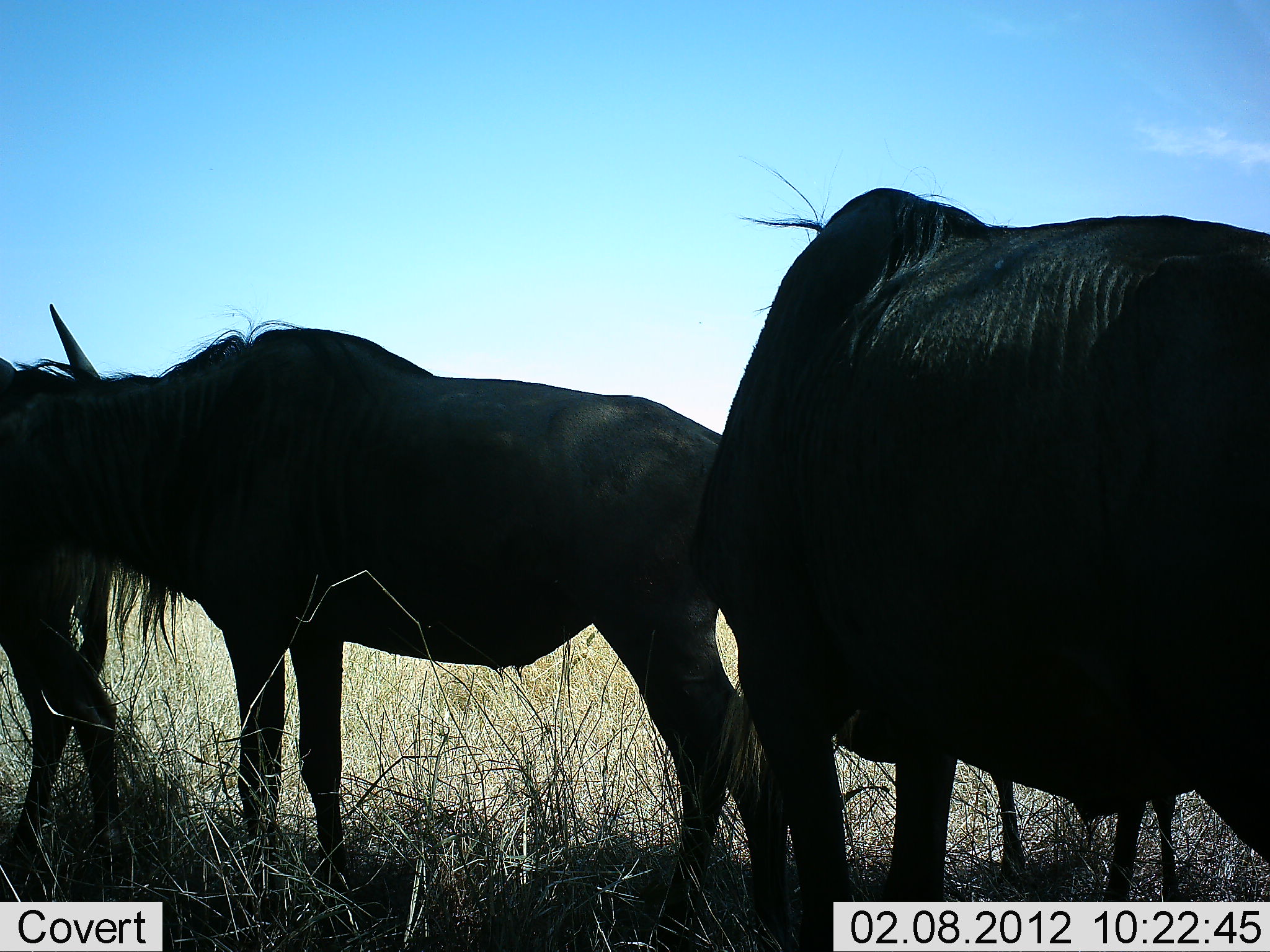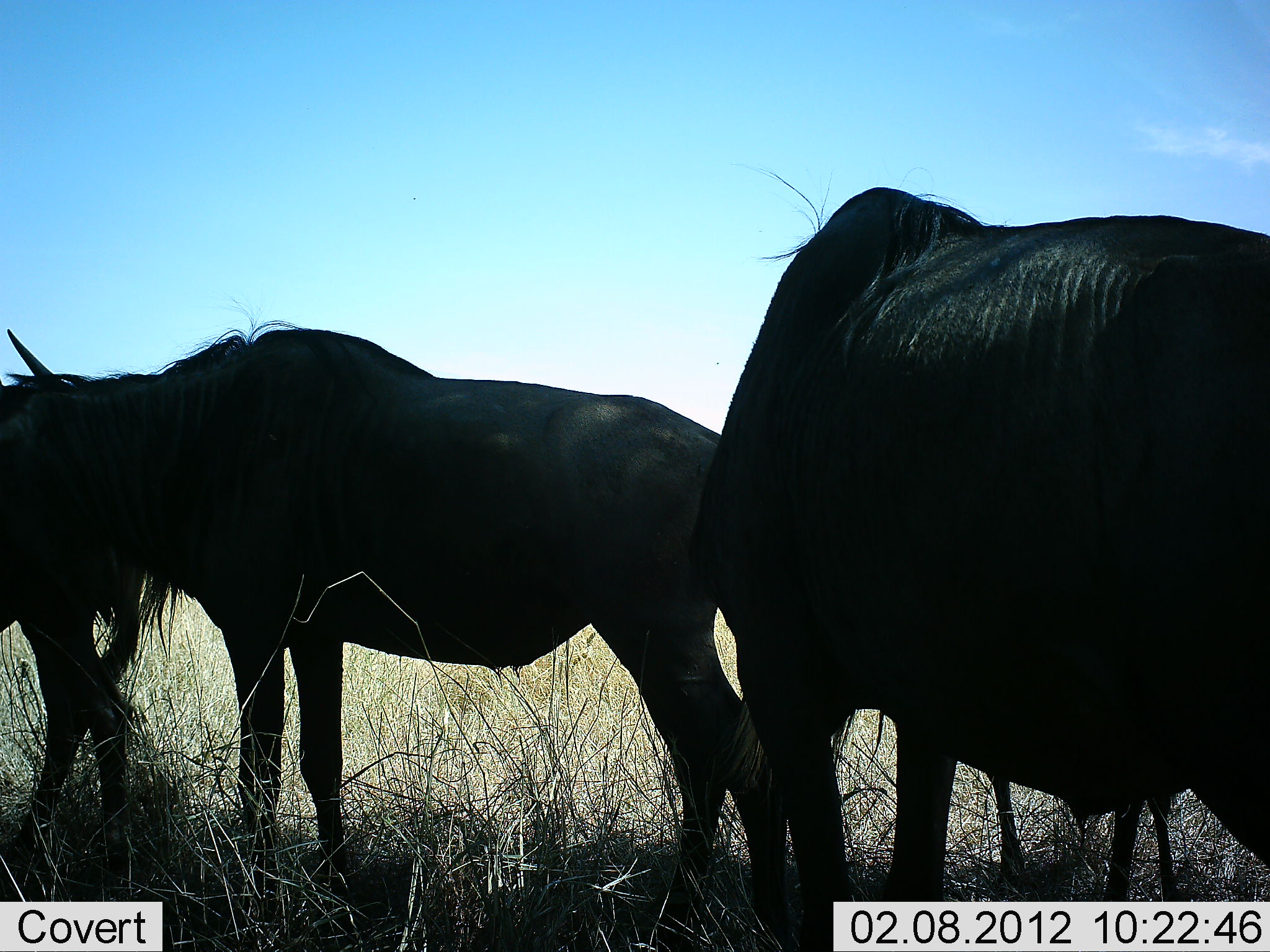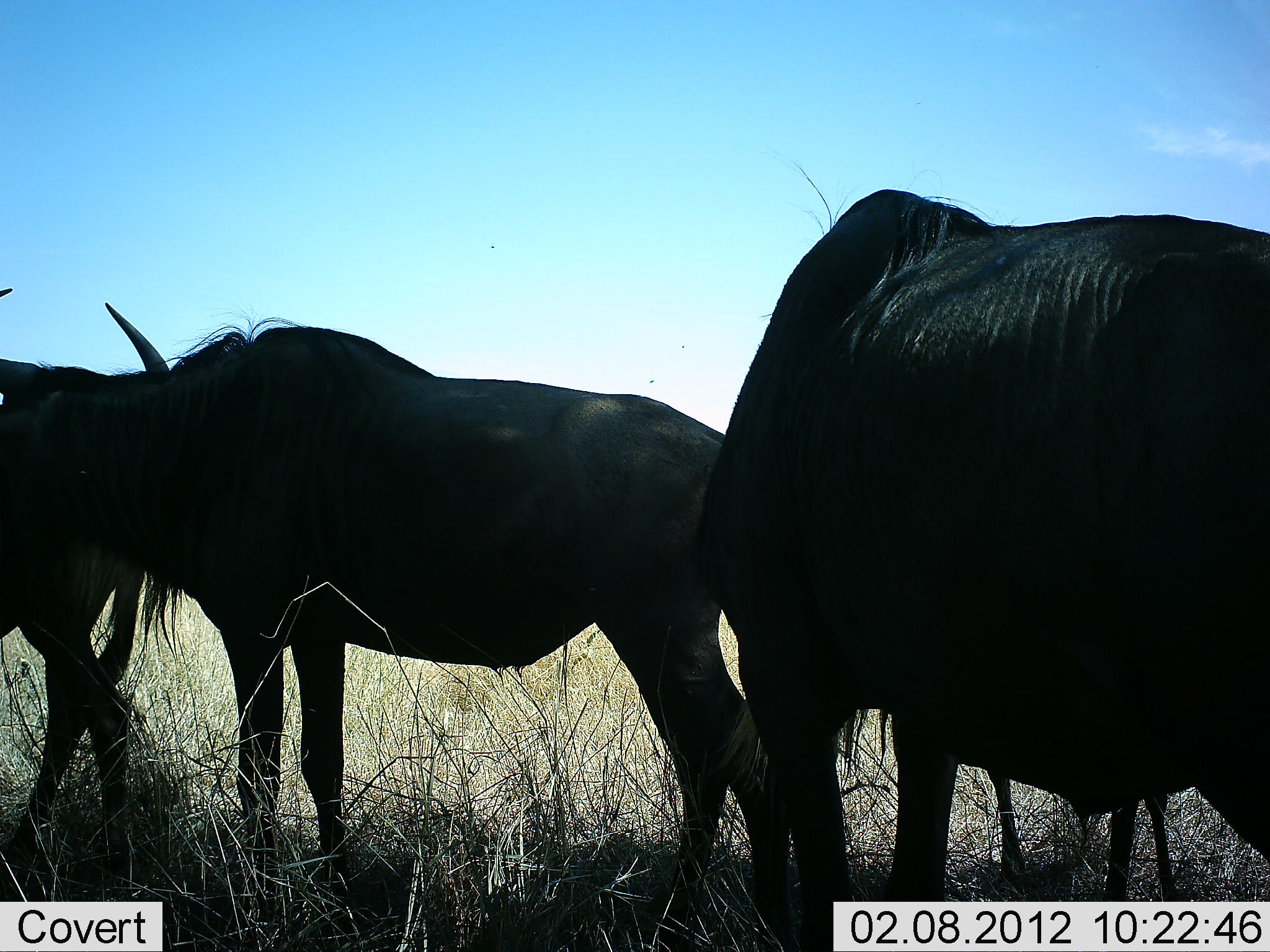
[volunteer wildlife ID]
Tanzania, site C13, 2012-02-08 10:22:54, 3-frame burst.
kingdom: Animalia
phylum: Chordata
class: Mammalia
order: Artiodactyla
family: Bovidae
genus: Connochaetes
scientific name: Connochaetes taurinus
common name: blue wildebeest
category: wildebeest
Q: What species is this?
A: Wildebeest (blue wildebeest) (Connochaetes taurinus).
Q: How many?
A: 4.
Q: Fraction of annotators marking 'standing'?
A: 91%.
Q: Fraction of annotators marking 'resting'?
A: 0%.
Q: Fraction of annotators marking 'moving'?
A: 9%.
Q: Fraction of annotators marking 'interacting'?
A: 0%.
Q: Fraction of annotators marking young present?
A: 27%.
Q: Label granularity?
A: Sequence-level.